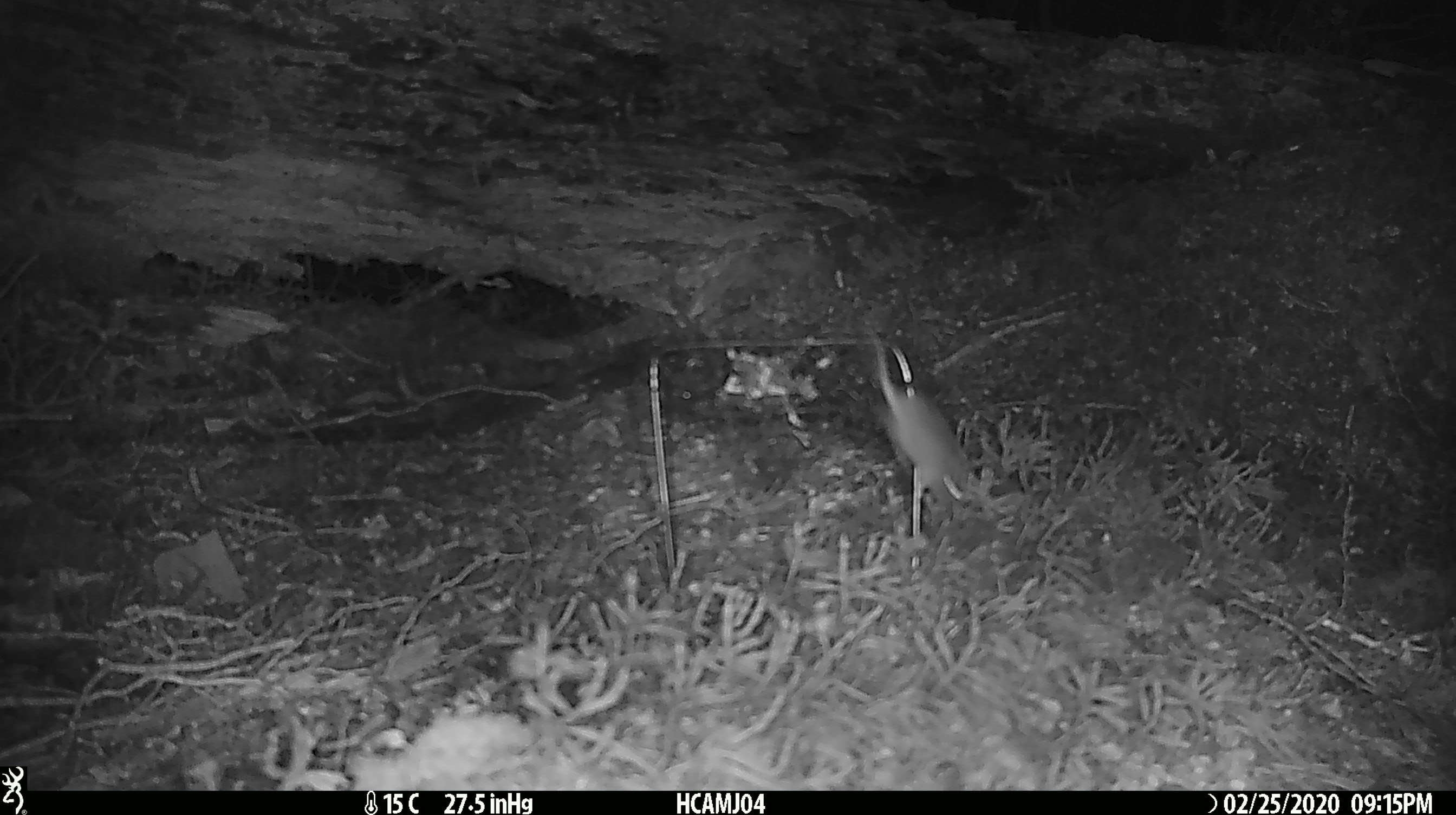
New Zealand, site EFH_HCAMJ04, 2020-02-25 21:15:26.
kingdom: Animalia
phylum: Chordata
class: Mammalia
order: Rodentia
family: Muridae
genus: Mus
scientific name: Mus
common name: mouse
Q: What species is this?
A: Mouse (Mus).